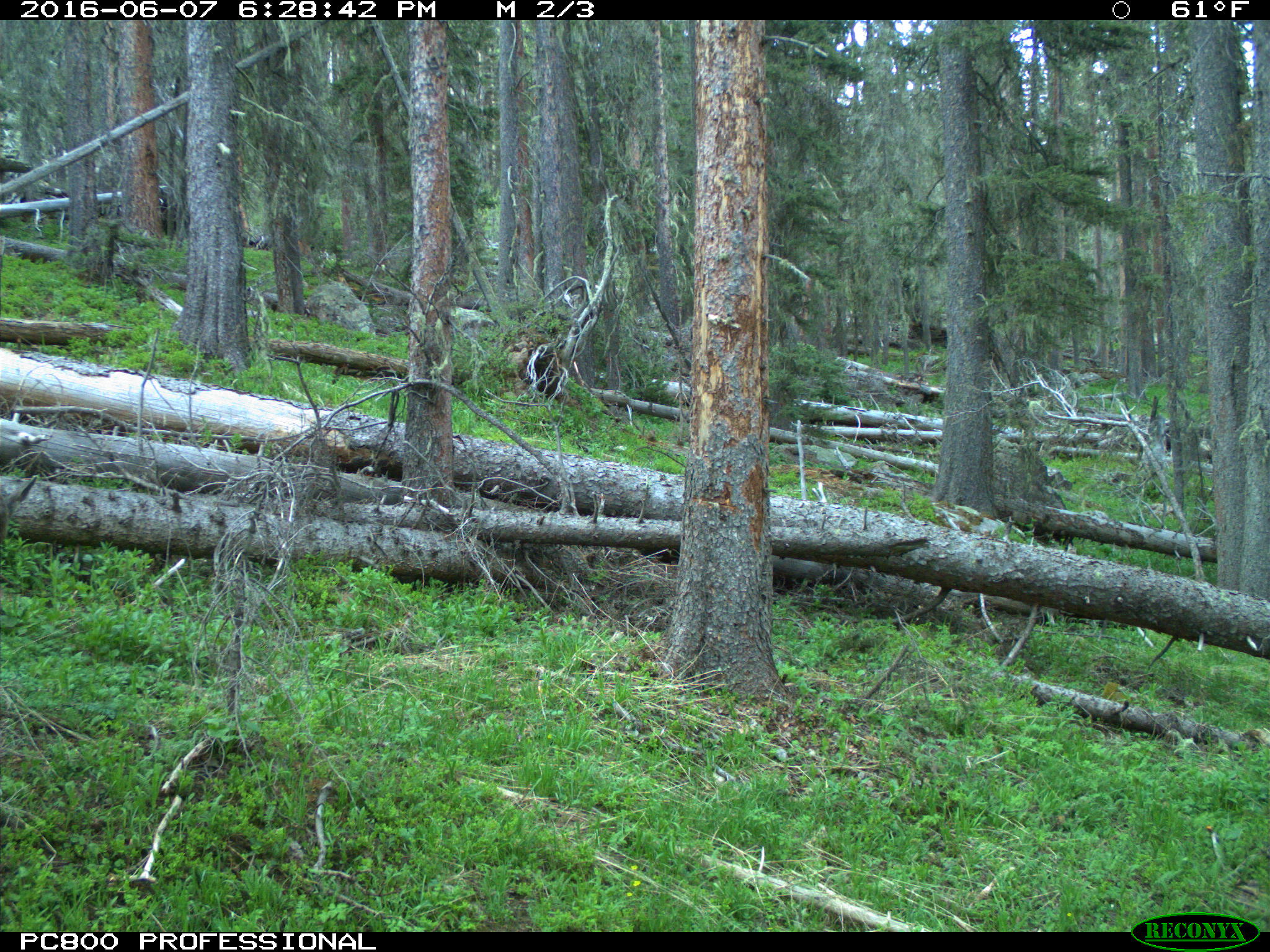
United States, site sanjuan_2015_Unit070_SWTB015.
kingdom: Animalia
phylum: Chordata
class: Mammalia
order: Artiodactyla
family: Cervidae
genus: Odocoileus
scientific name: Odocoileus hemionus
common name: mule deer